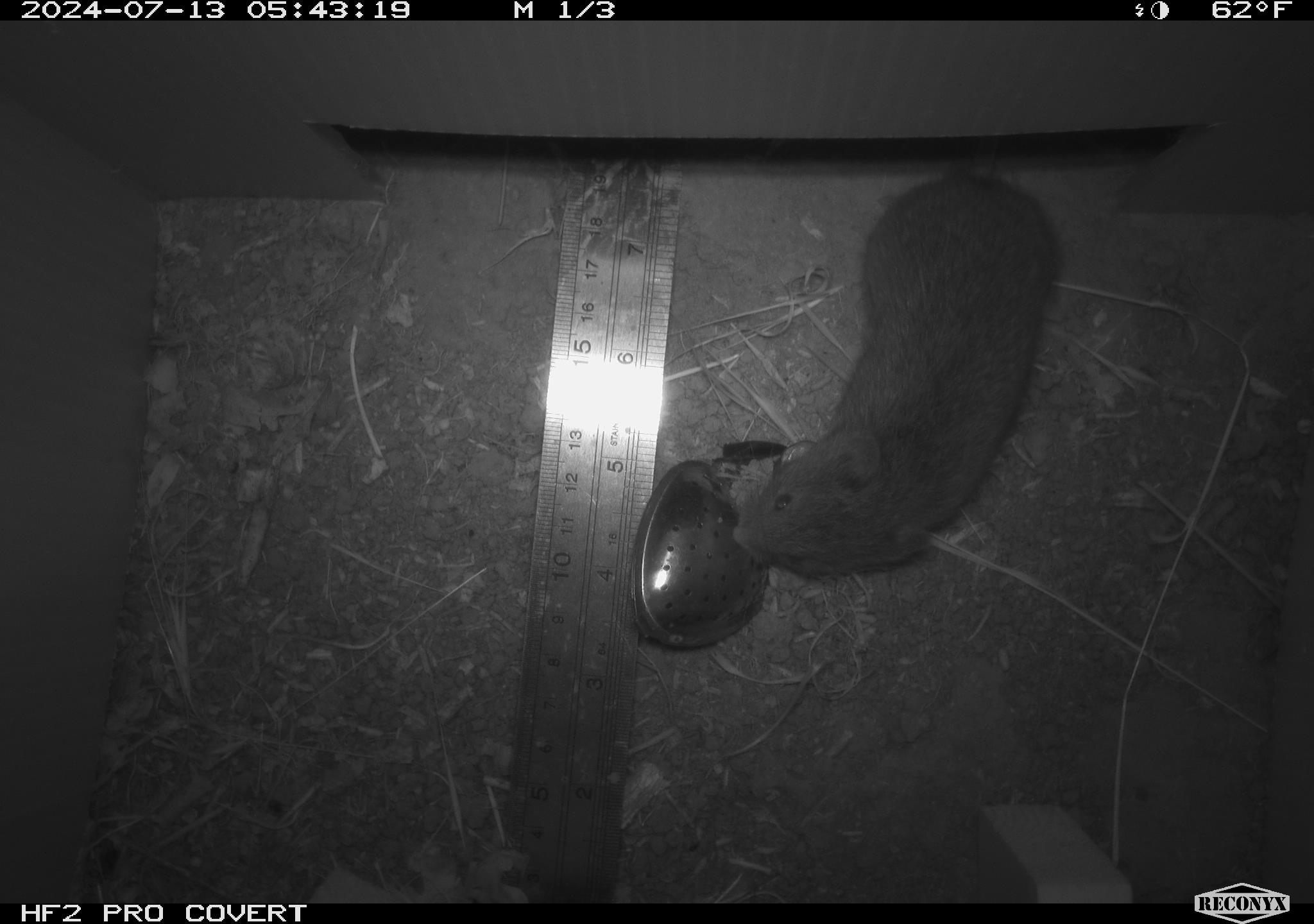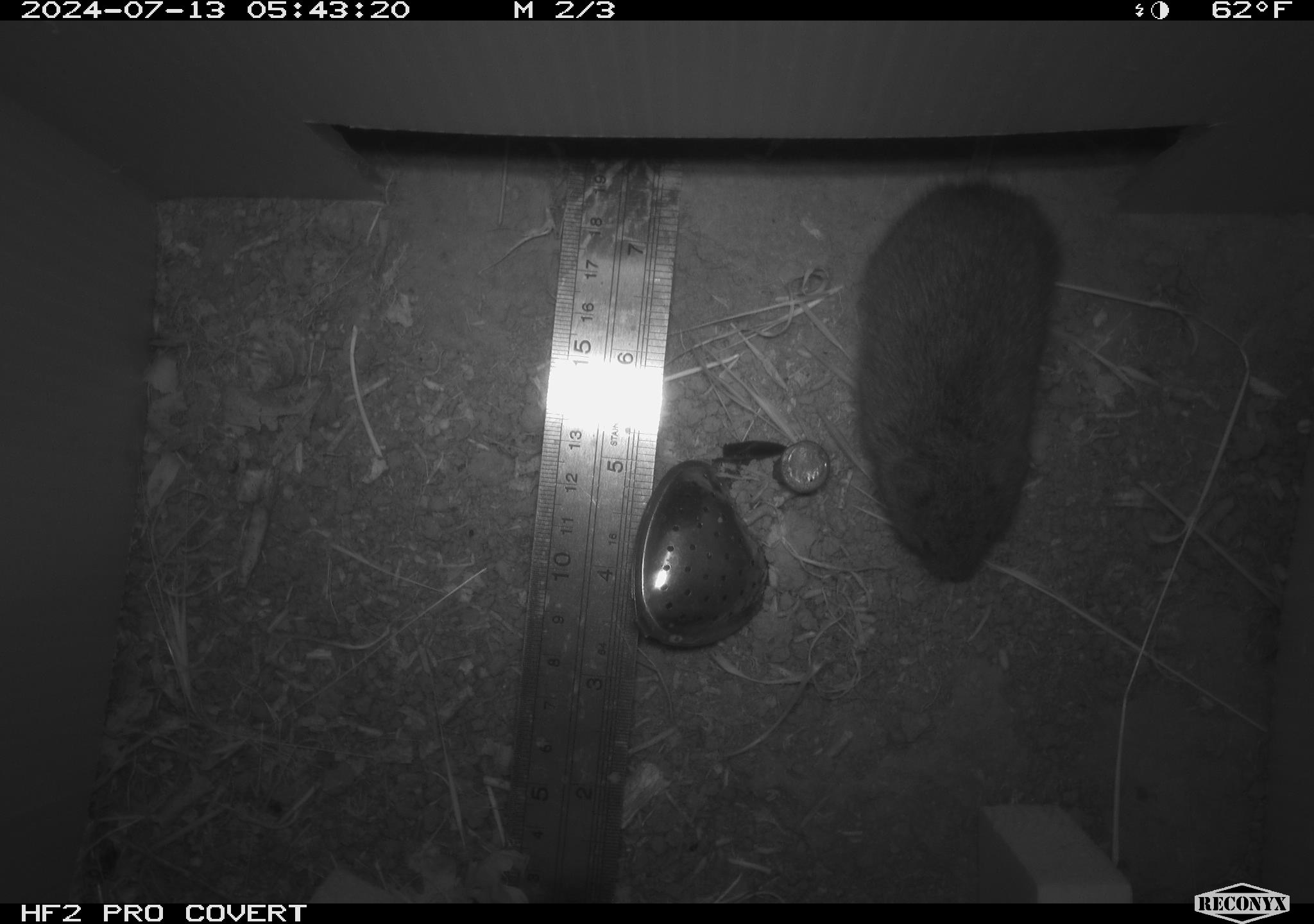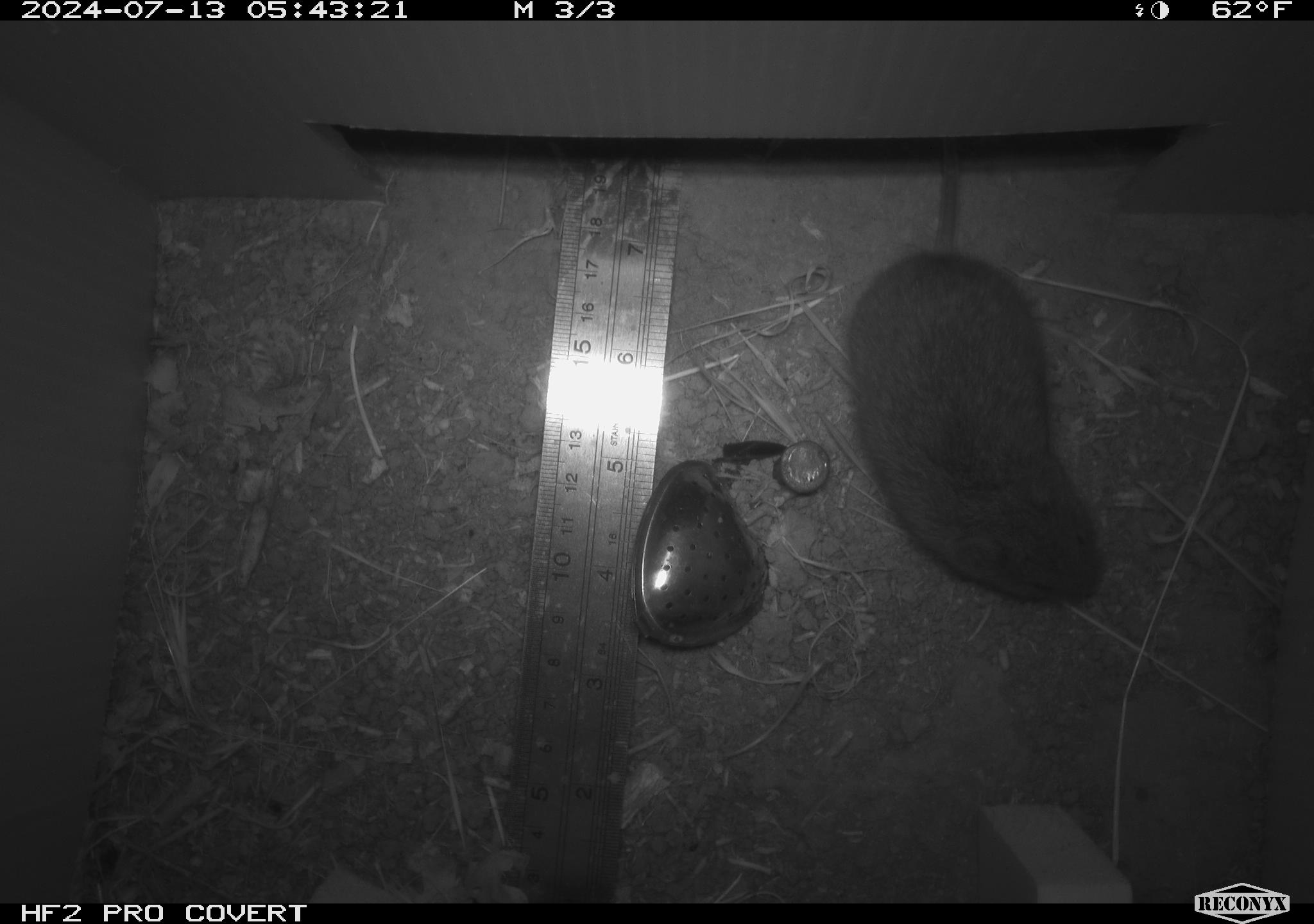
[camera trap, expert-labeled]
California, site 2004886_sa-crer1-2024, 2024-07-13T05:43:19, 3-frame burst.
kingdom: Animalia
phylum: Chordata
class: Mammalia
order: Rodentia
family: Cricetidae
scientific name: Arvicolinae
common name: voles, lemmings, and muskrats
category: arvicolinae subfamily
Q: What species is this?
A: Arvicolinae subfamily (voles, lemmings, and muskrats) (Arvicolinae).